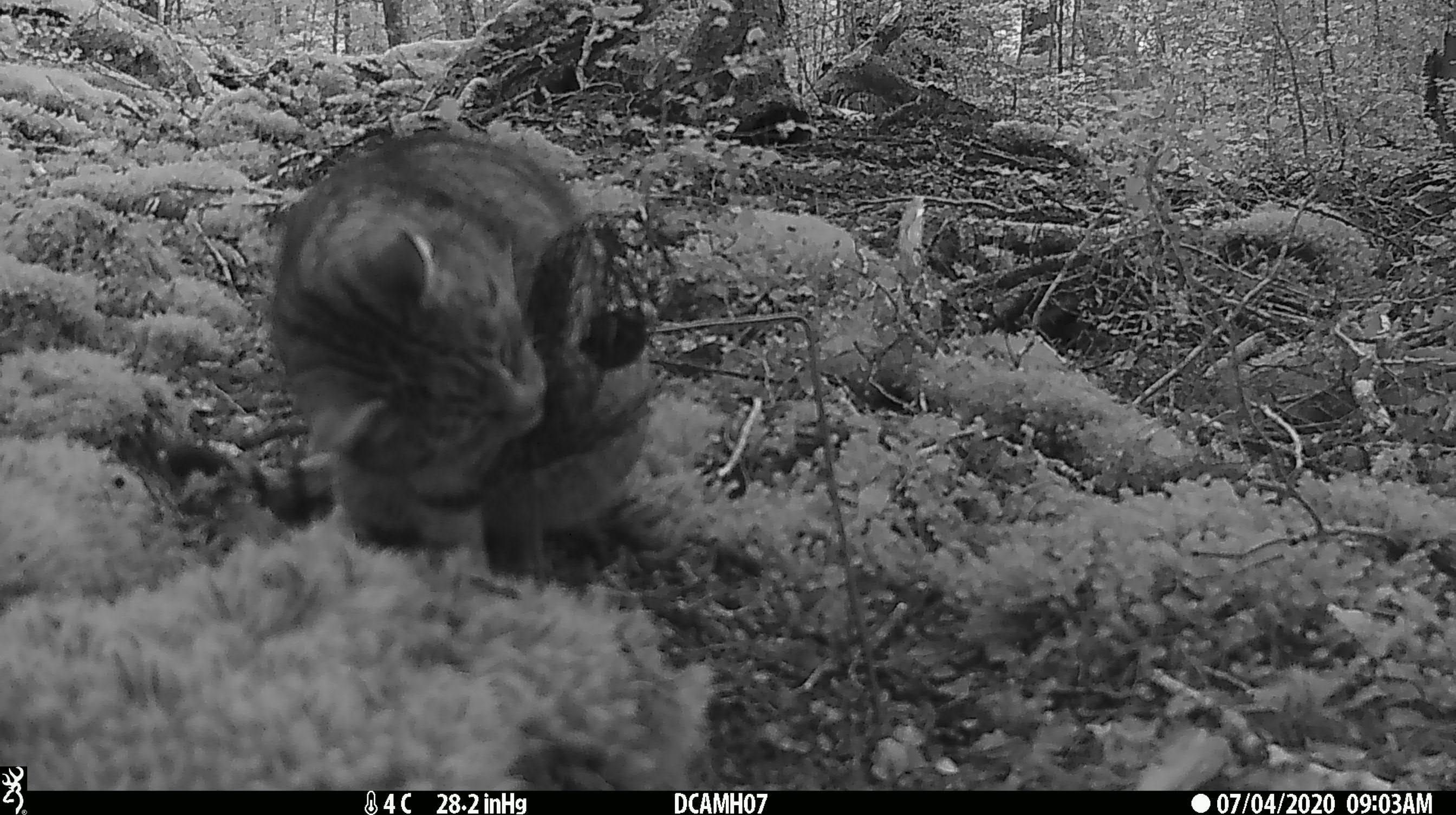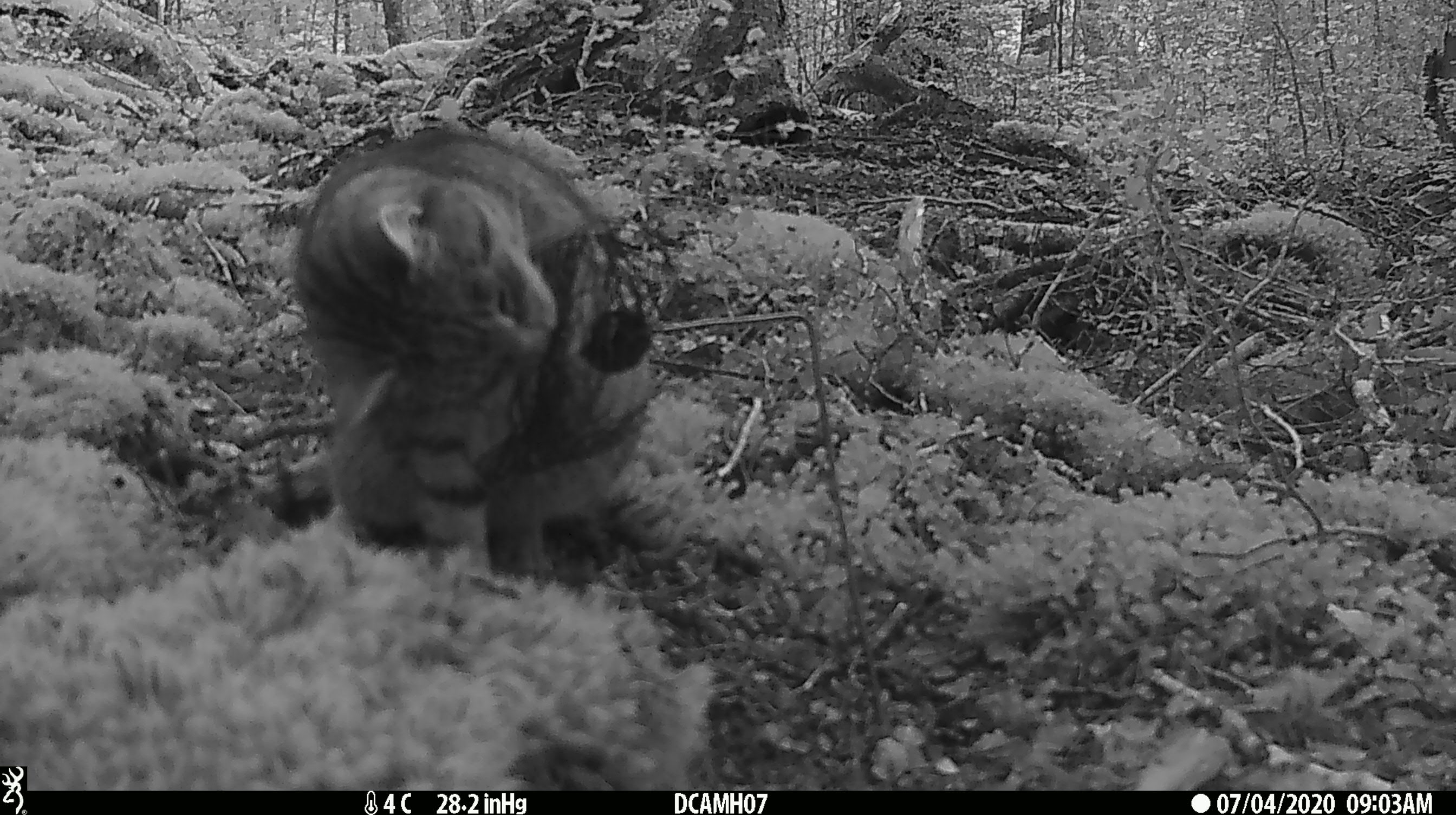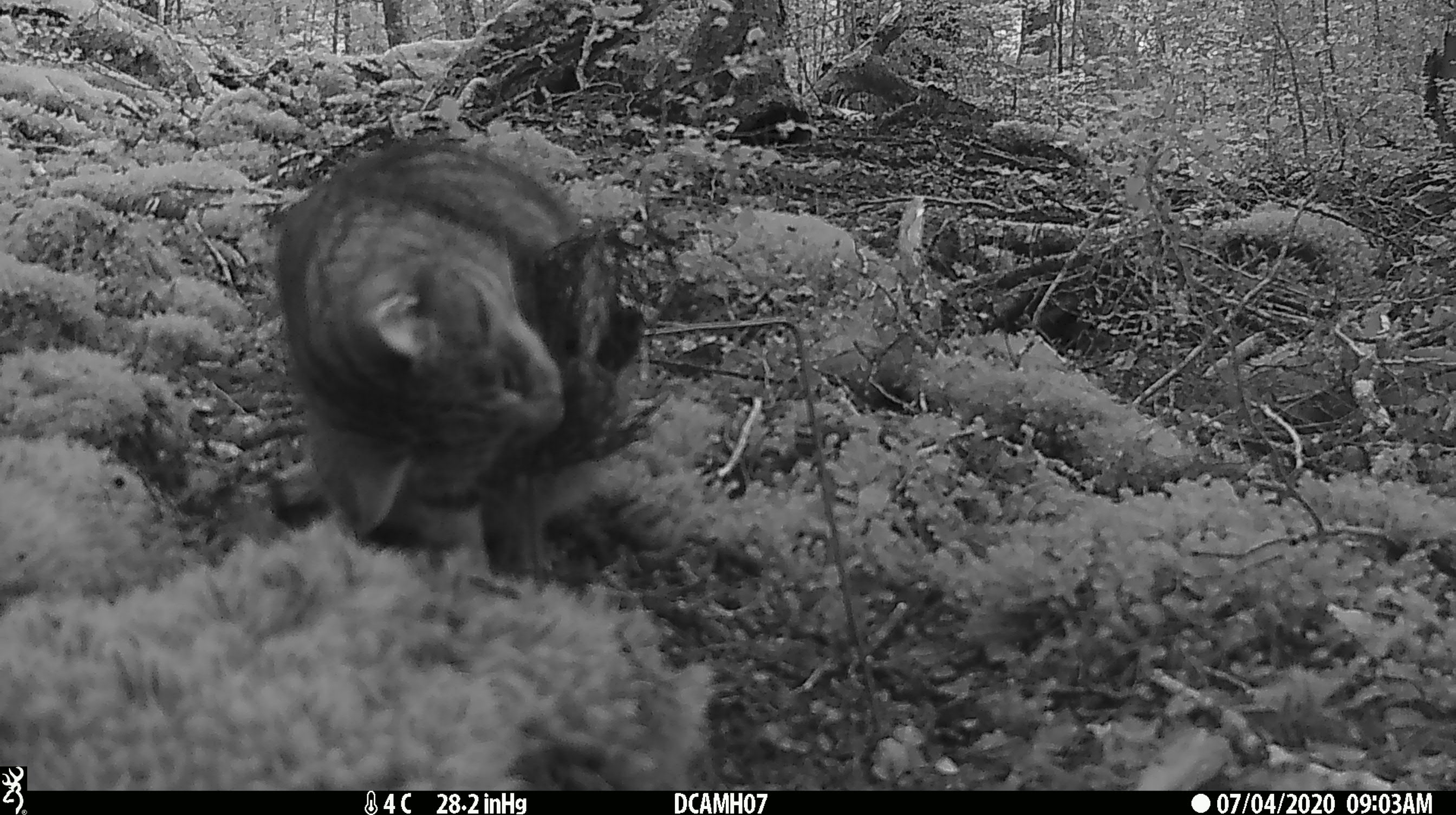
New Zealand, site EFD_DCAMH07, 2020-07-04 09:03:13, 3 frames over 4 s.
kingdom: Animalia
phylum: Chordata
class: Mammalia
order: Carnivora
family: Felidae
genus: Felis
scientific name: Felis catus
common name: domestic cat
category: cat